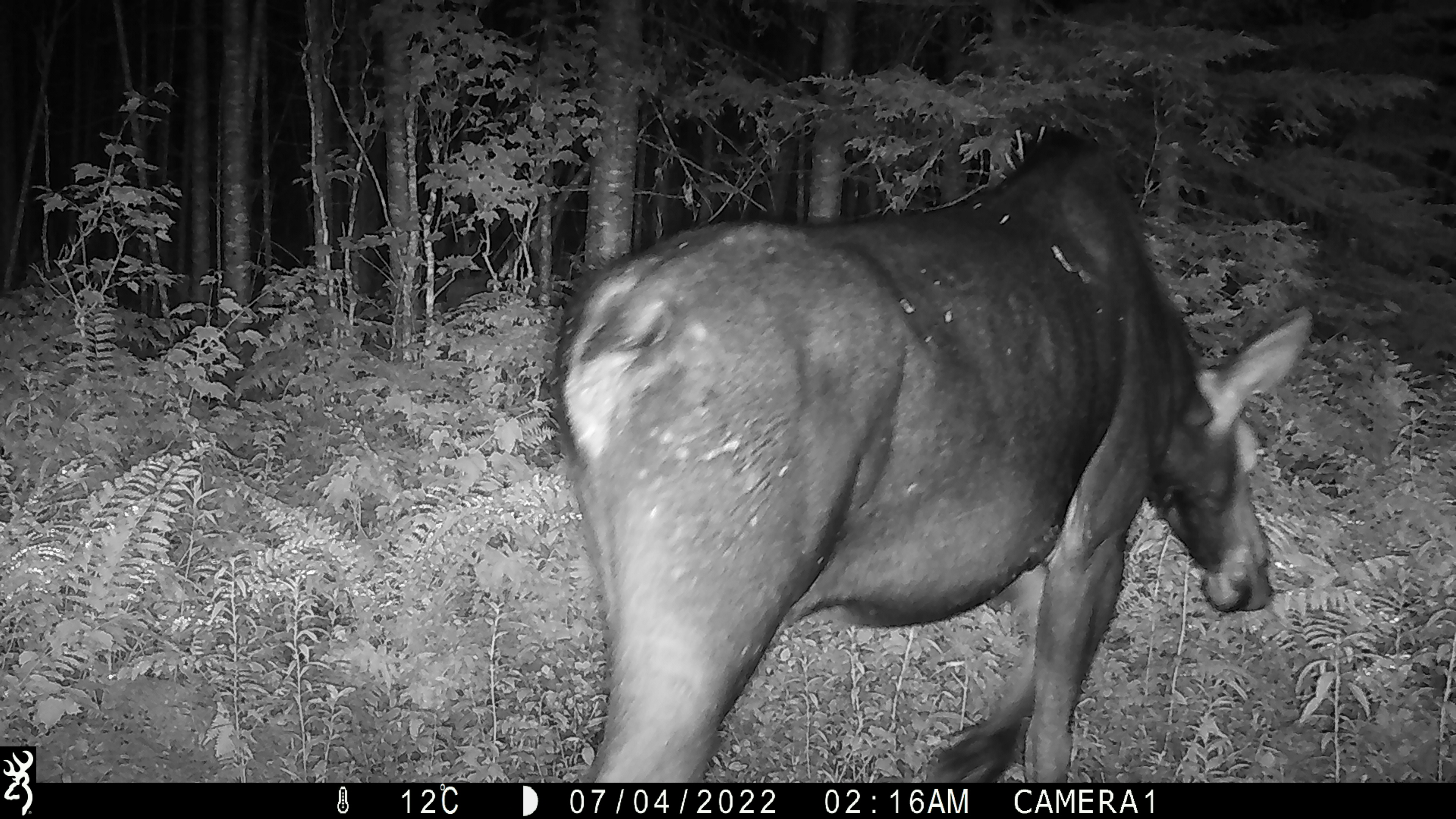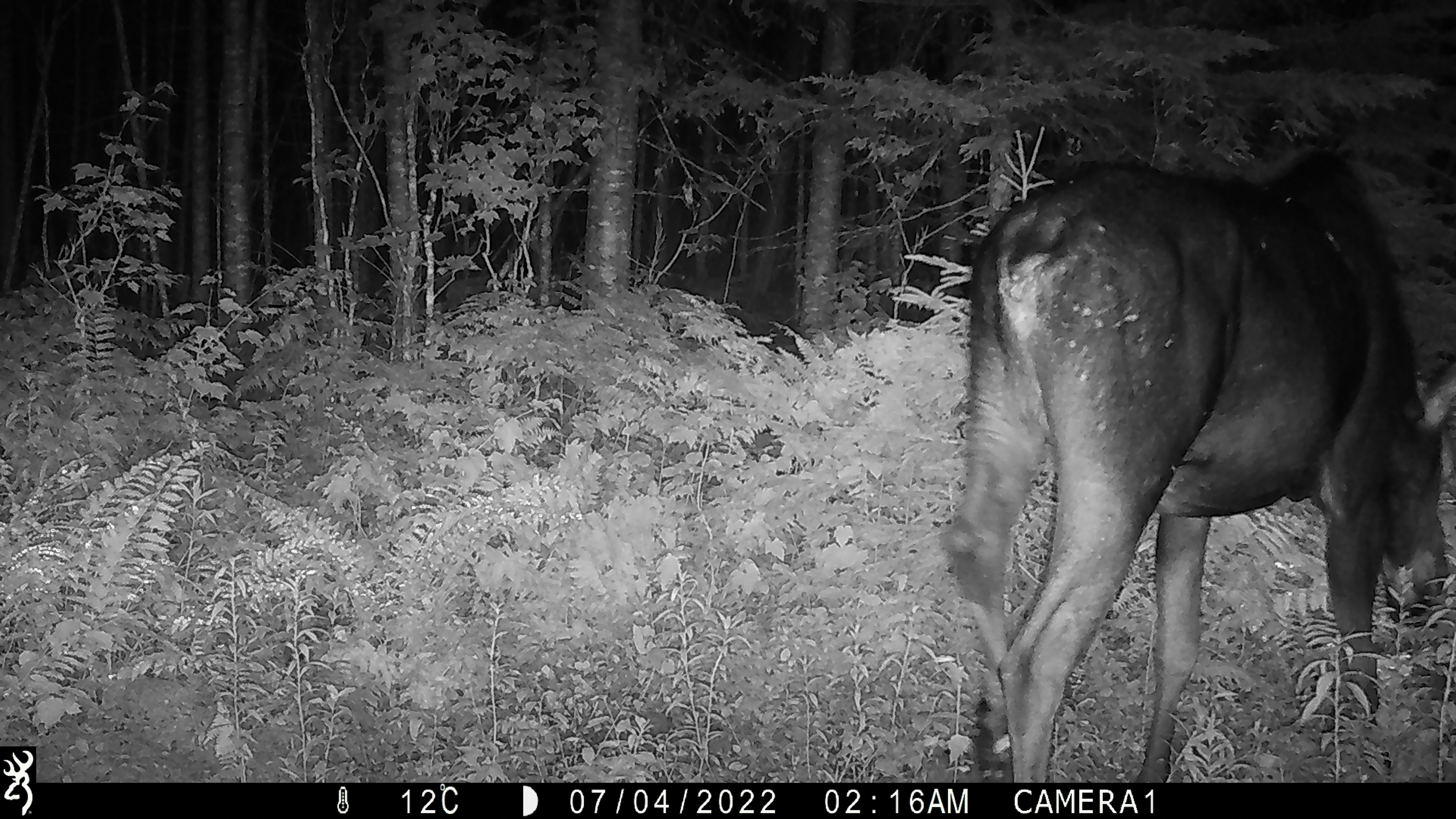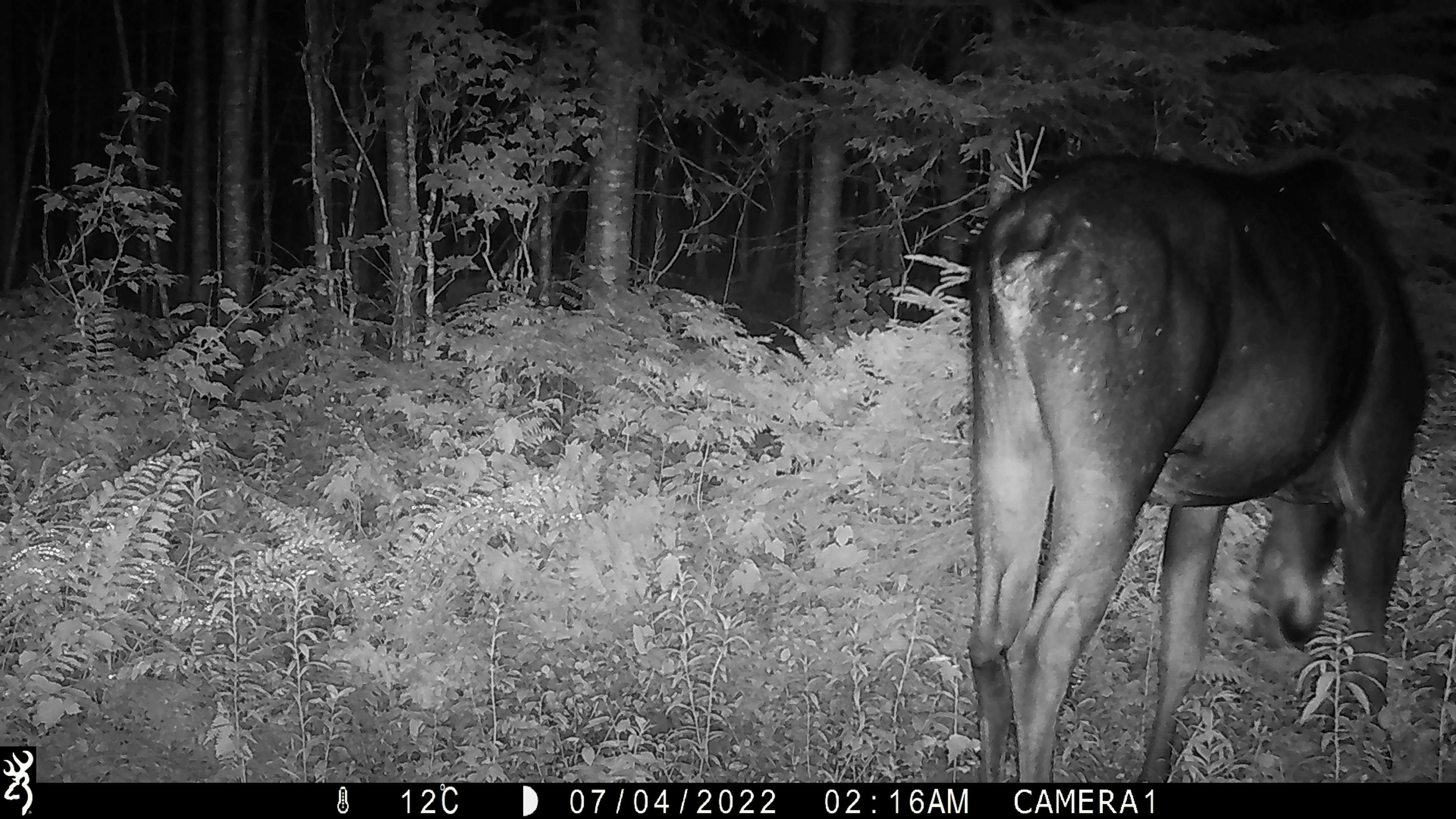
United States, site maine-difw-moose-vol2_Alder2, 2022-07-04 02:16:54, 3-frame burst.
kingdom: Animalia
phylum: Chordata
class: Mammalia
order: Artiodactyla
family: Cervidae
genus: Alces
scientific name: Alces alces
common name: moose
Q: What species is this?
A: Moose (Alces alces).